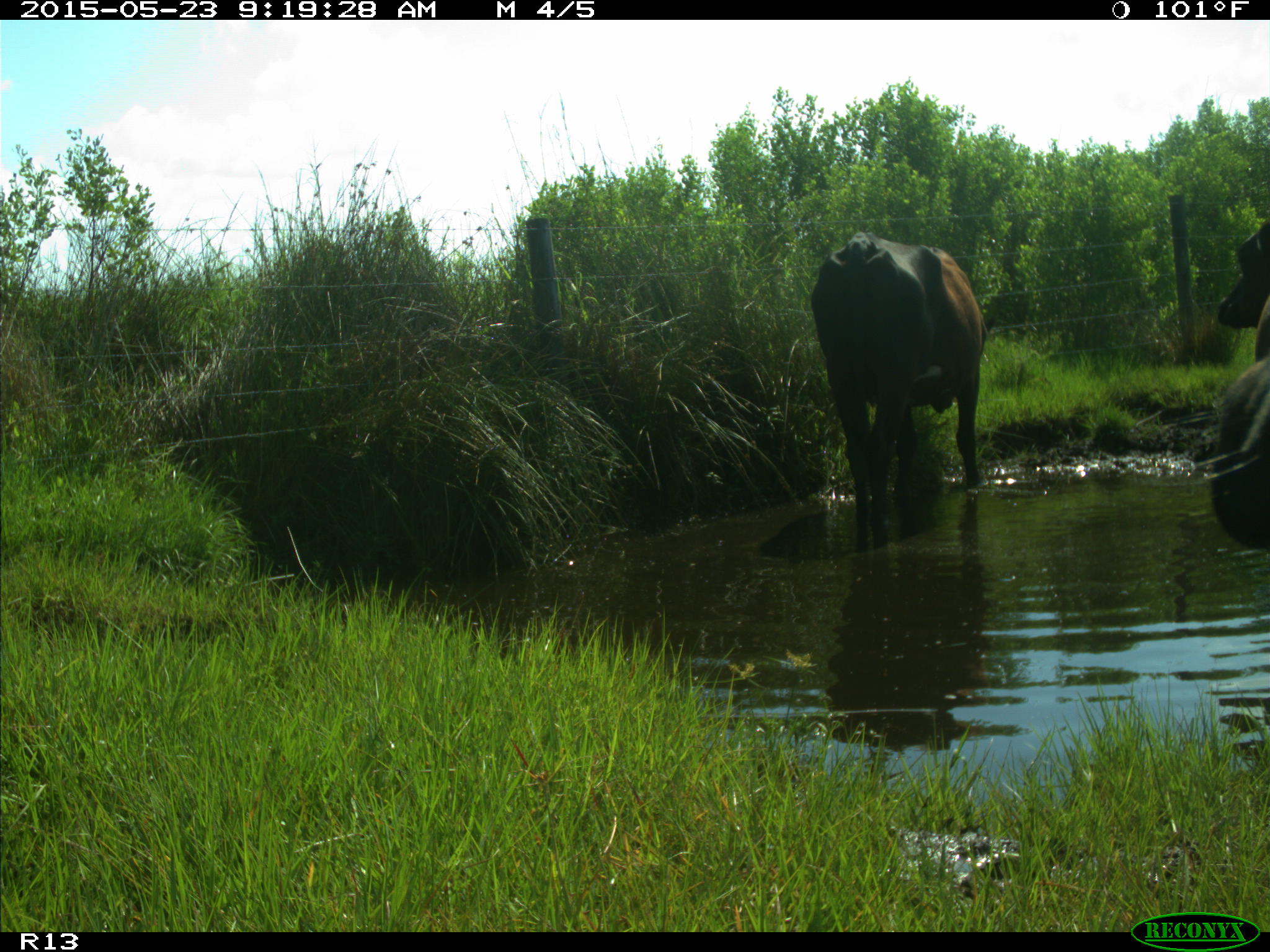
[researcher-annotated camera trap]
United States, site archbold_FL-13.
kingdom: Animalia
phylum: Chordata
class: Mammalia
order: Artiodactyla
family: Bovidae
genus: Bos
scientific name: Bos taurus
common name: domestic cow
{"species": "Bos taurus (domestic cow)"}